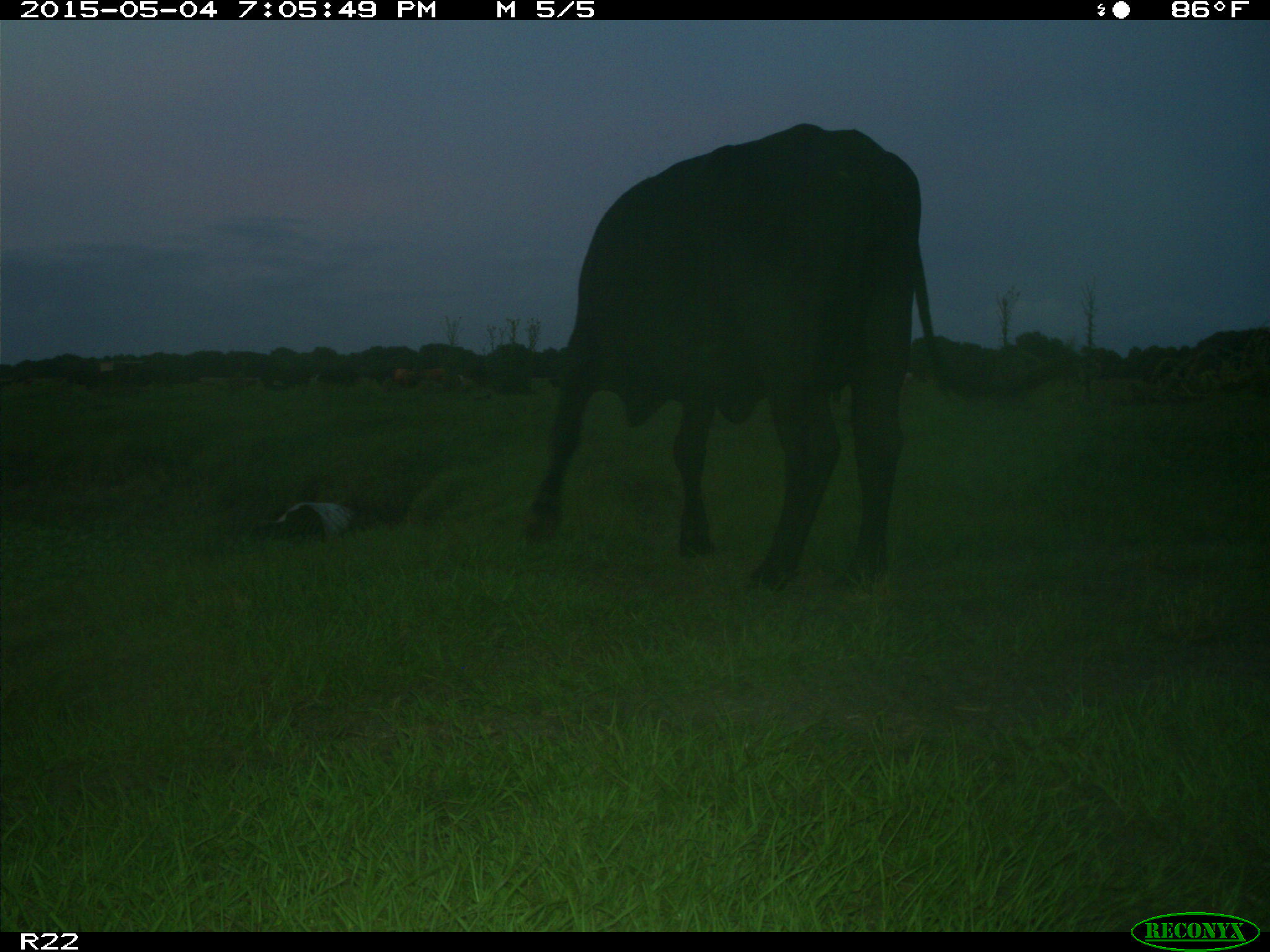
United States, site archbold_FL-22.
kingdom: Animalia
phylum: Chordata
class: Mammalia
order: Artiodactyla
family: Bovidae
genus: Bos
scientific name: Bos taurus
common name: domestic cow